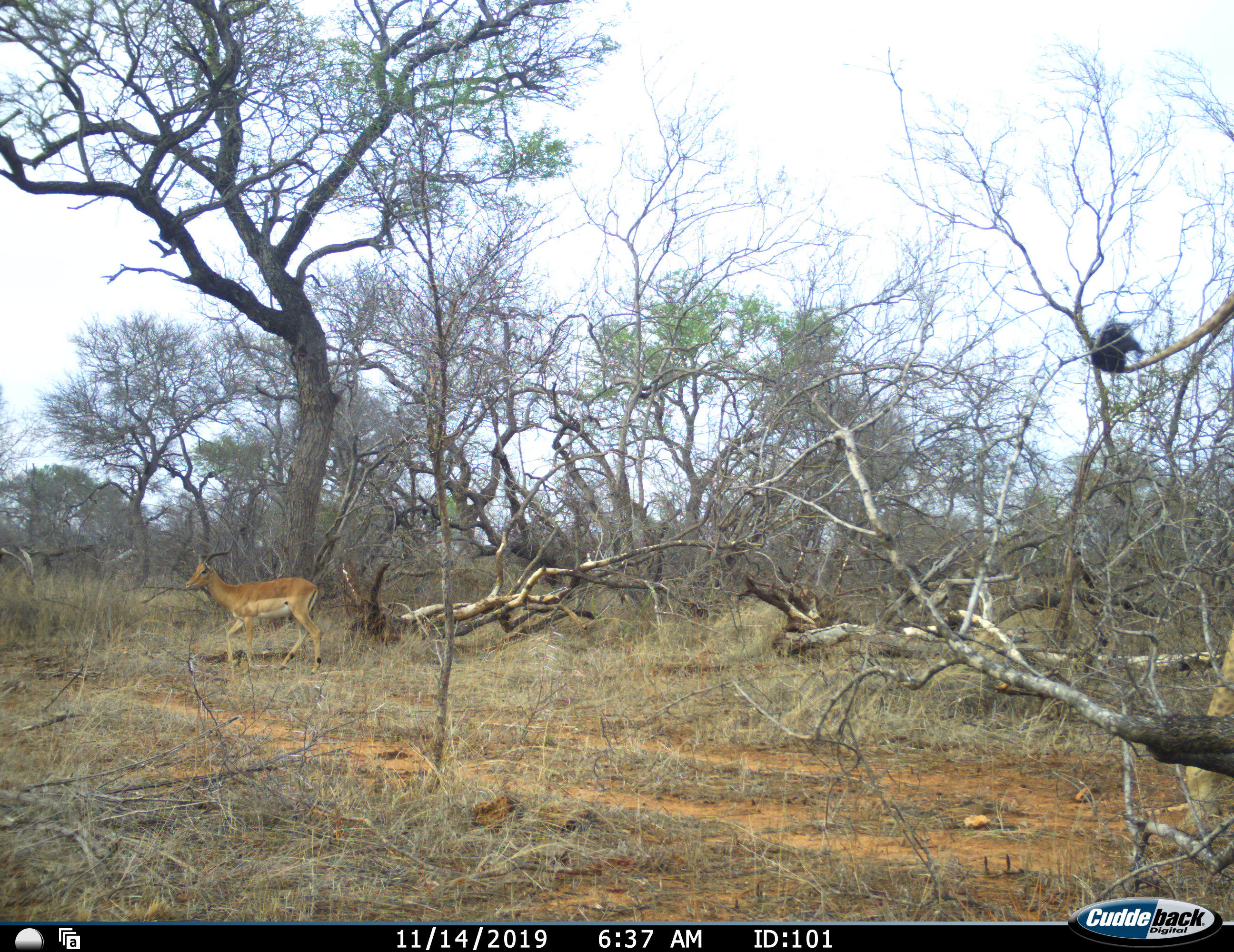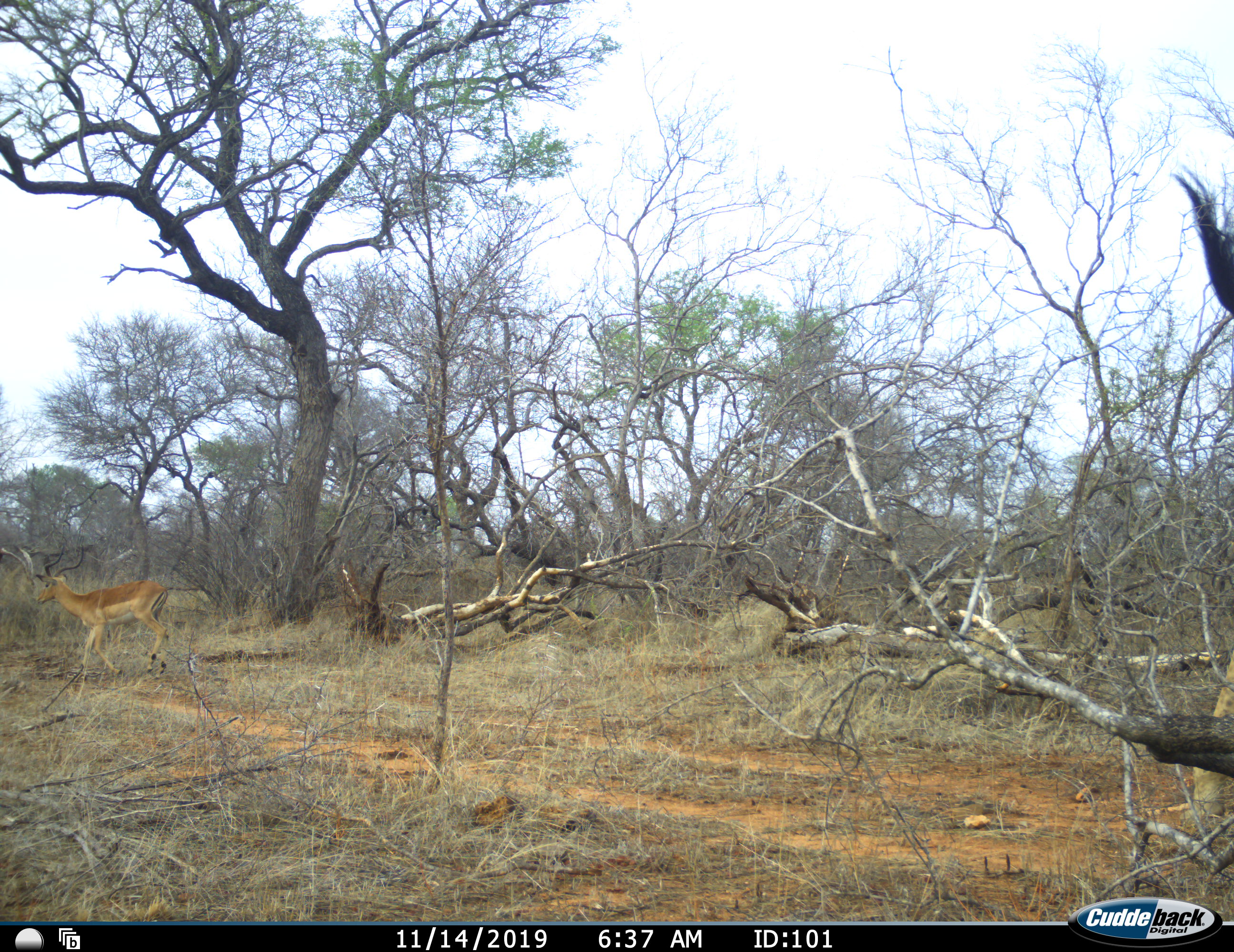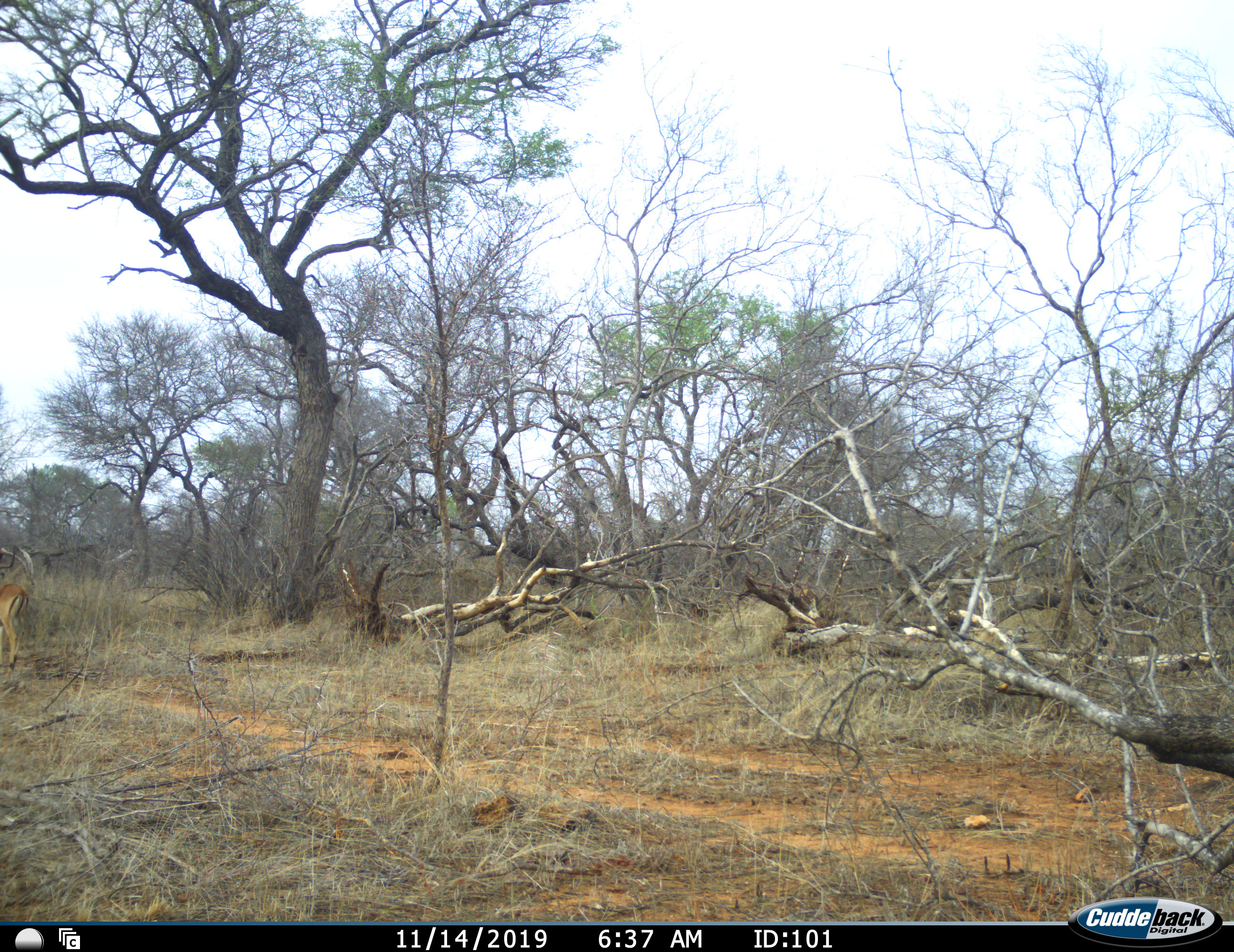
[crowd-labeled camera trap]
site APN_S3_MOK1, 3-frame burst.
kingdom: Animalia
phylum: Chordata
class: Mammalia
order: Artiodactyla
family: Giraffidae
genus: Giraffa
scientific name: Giraffa camelopardalis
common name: giraffe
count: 1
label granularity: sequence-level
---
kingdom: Animalia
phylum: Chordata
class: Mammalia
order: Artiodactyla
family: Bovidae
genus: Aepyceros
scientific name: Aepyceros melampus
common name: impala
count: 1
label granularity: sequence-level